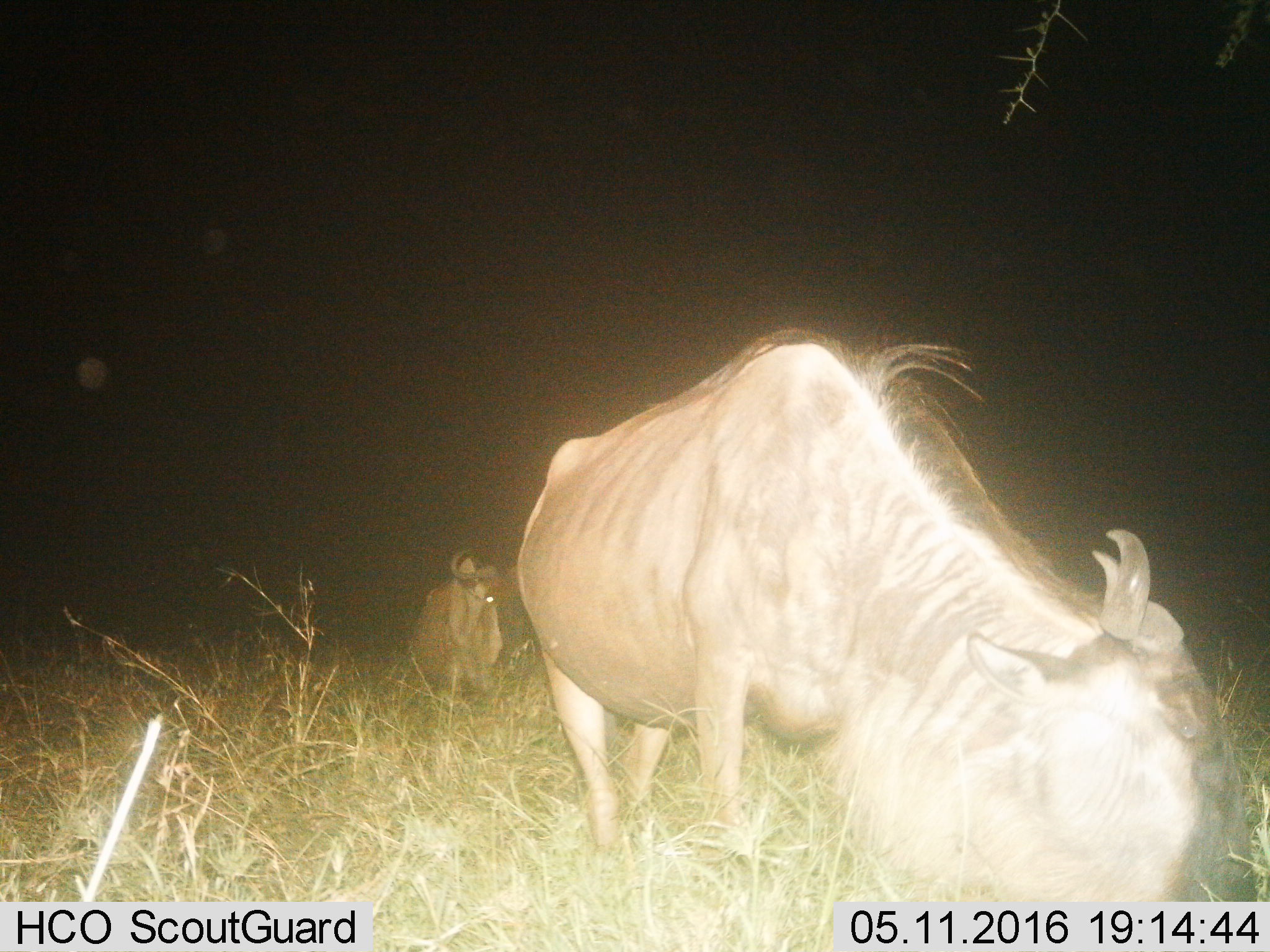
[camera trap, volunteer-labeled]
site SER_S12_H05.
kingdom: Animalia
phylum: Chordata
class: Mammalia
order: Artiodactyla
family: Bovidae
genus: Connochaetes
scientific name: Connochaetes taurinus taurinus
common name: blue wildebeest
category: wildebeestblue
Wildebeestblue (blue wildebeest) (Connochaetes taurinus taurinus), count 2. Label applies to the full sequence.